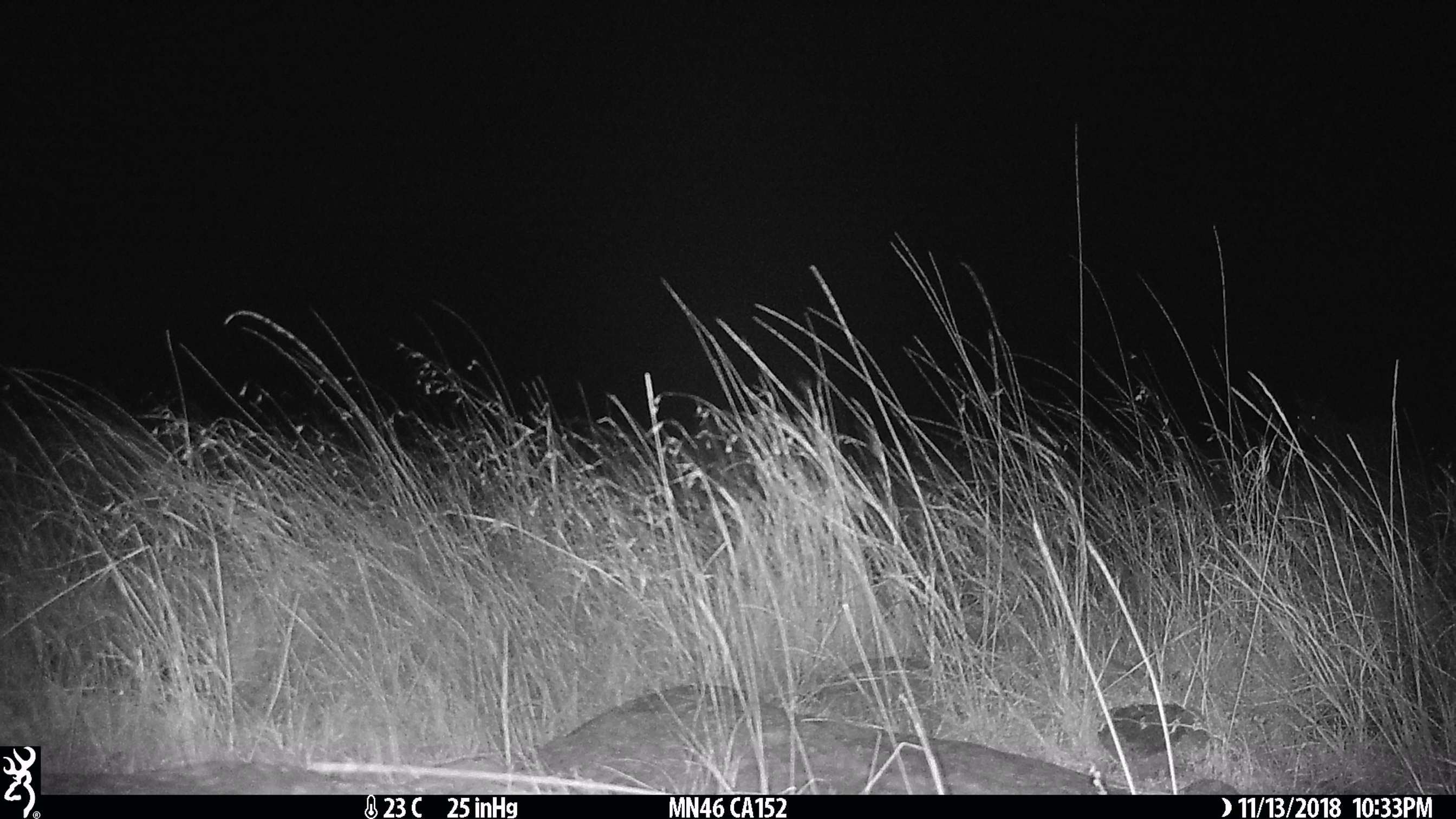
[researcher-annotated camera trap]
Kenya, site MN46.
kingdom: Animalia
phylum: Chordata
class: Mammalia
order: Perissodactyla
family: Equidae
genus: Equus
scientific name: Equus quagga burchellii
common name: burchell's zebra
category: zebra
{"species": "zebra (burchell's zebra) (Equus quagga burchellii)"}